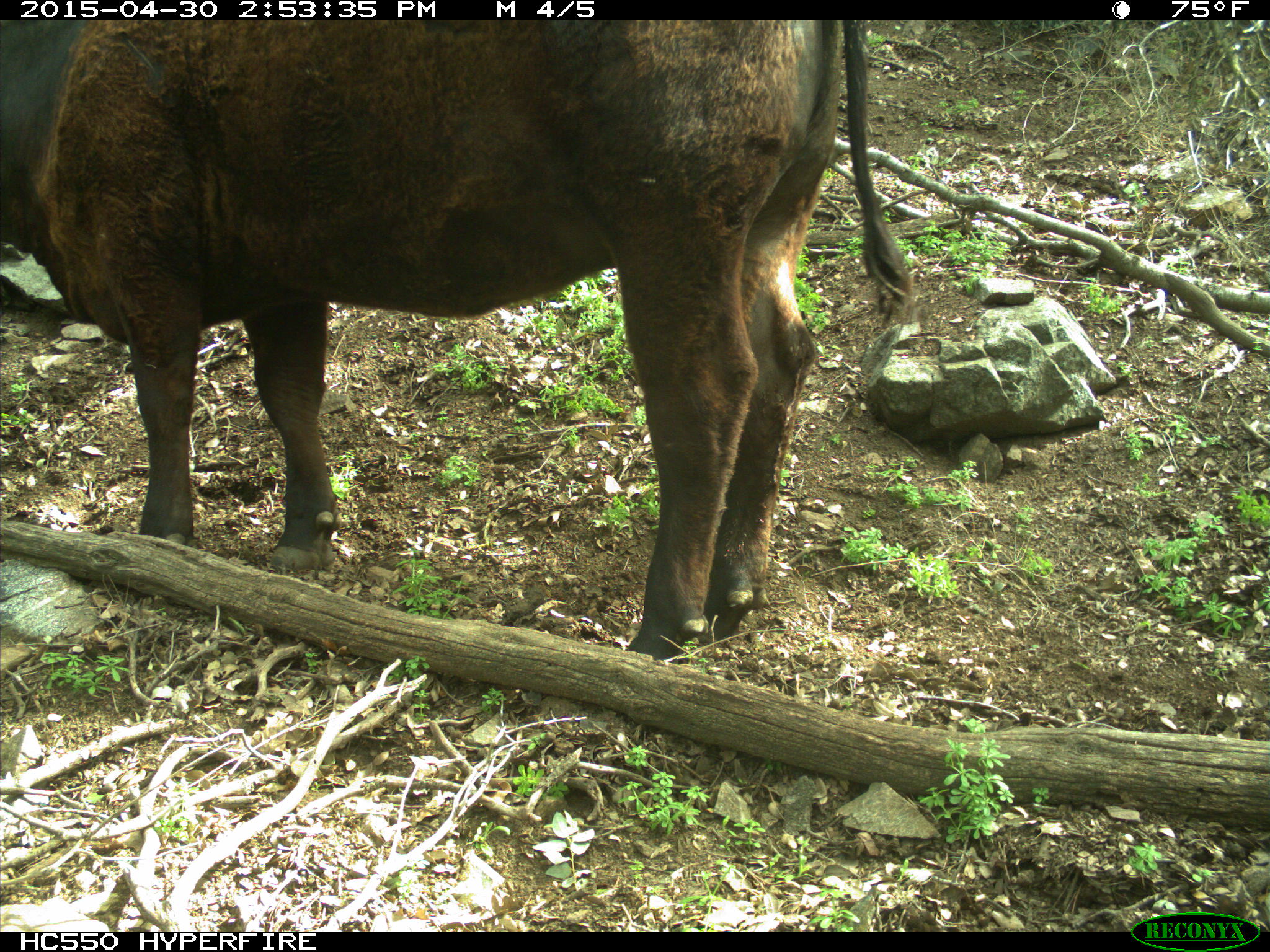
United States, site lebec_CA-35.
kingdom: Animalia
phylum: Chordata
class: Mammalia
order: Artiodactyla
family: Bovidae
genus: Bos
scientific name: Bos taurus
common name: domestic cow